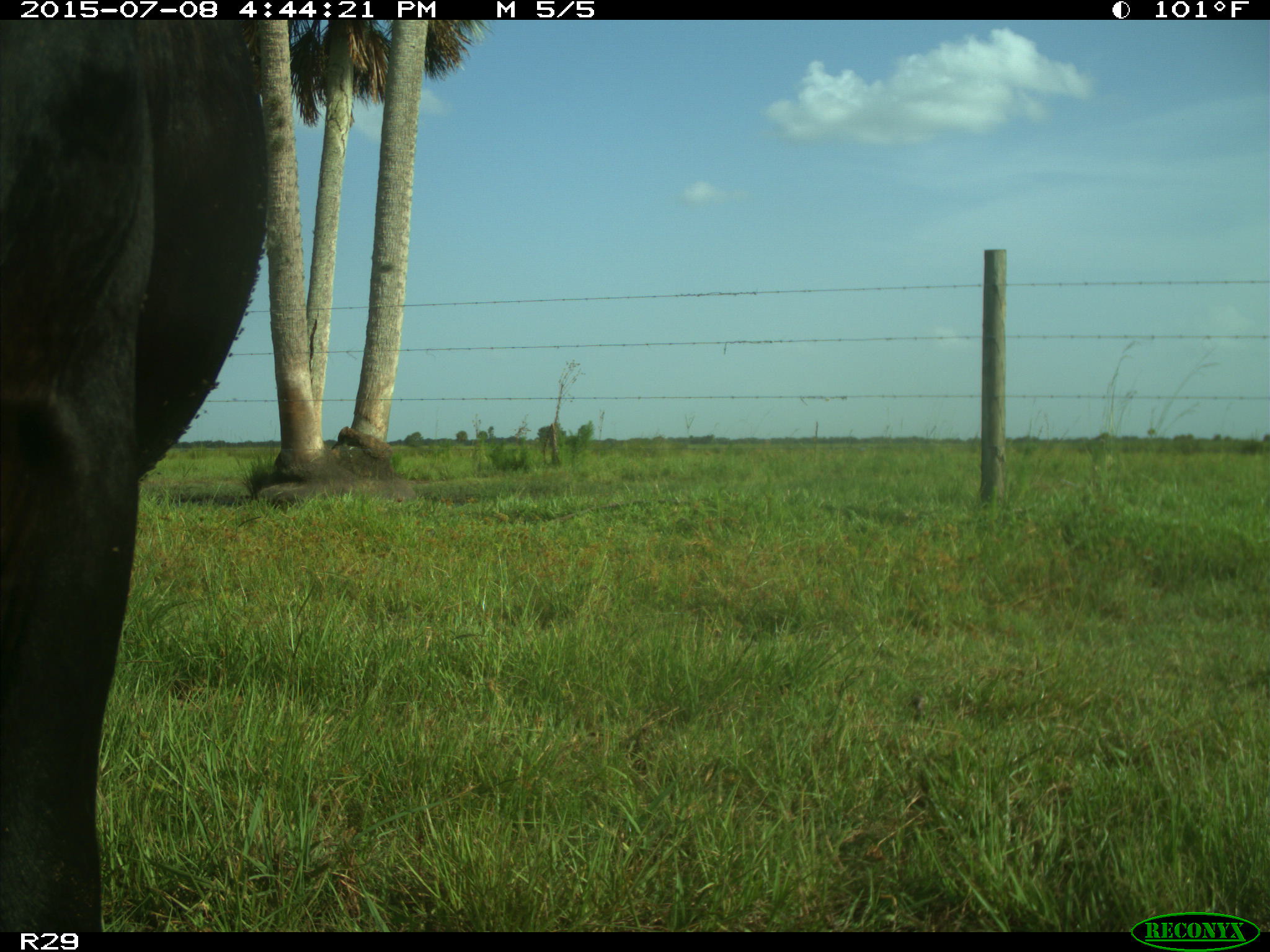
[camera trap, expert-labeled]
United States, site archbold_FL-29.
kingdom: Animalia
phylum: Chordata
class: Mammalia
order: Artiodactyla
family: Bovidae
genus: Bos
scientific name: Bos taurus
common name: domestic cow